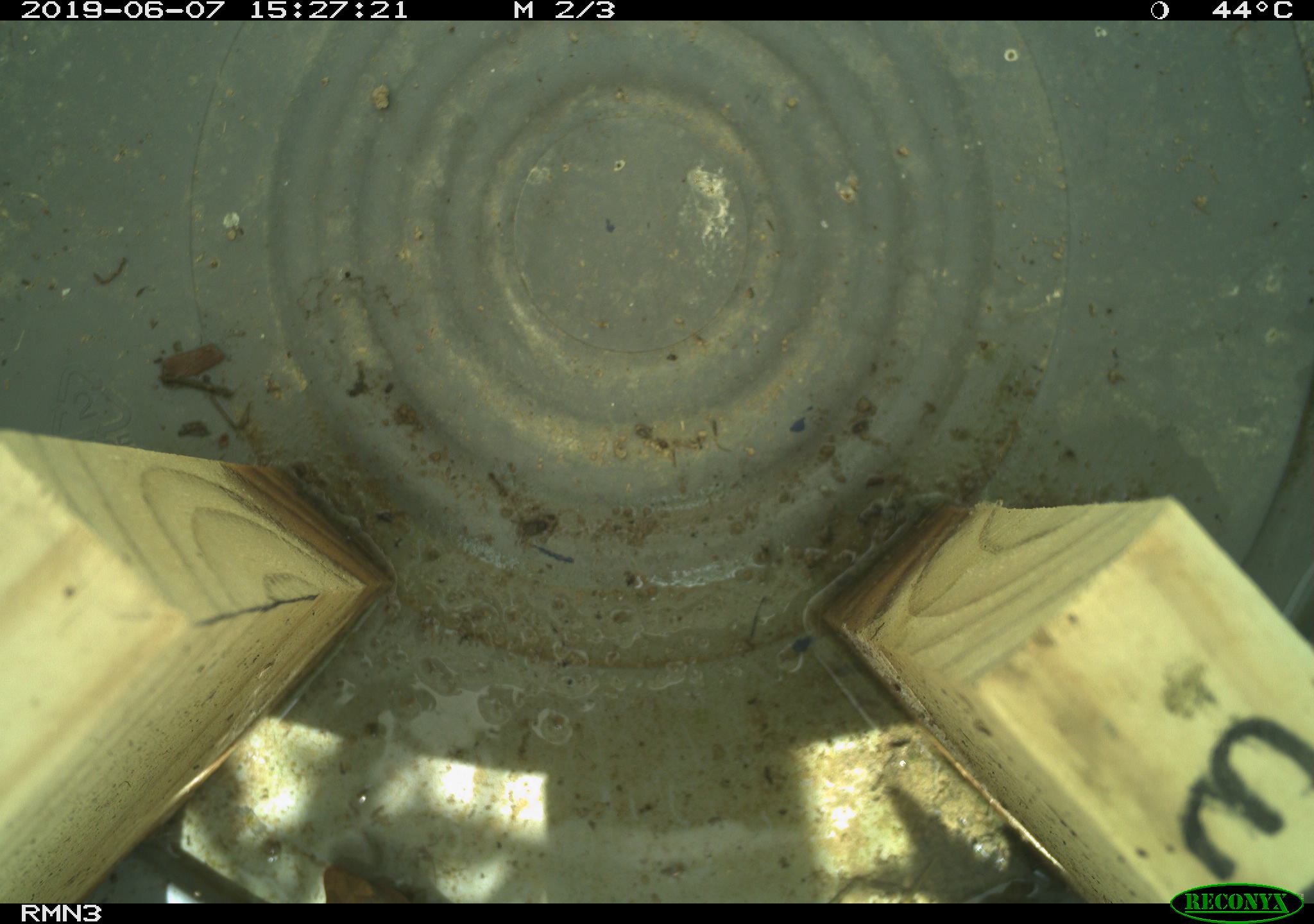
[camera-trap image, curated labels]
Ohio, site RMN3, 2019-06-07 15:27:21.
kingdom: Animalia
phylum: Chordata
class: Reptilia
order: Squamata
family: Colubridae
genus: Thamnophis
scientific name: Thamnophis sirtalis sirtalis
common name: eastern gartersnake